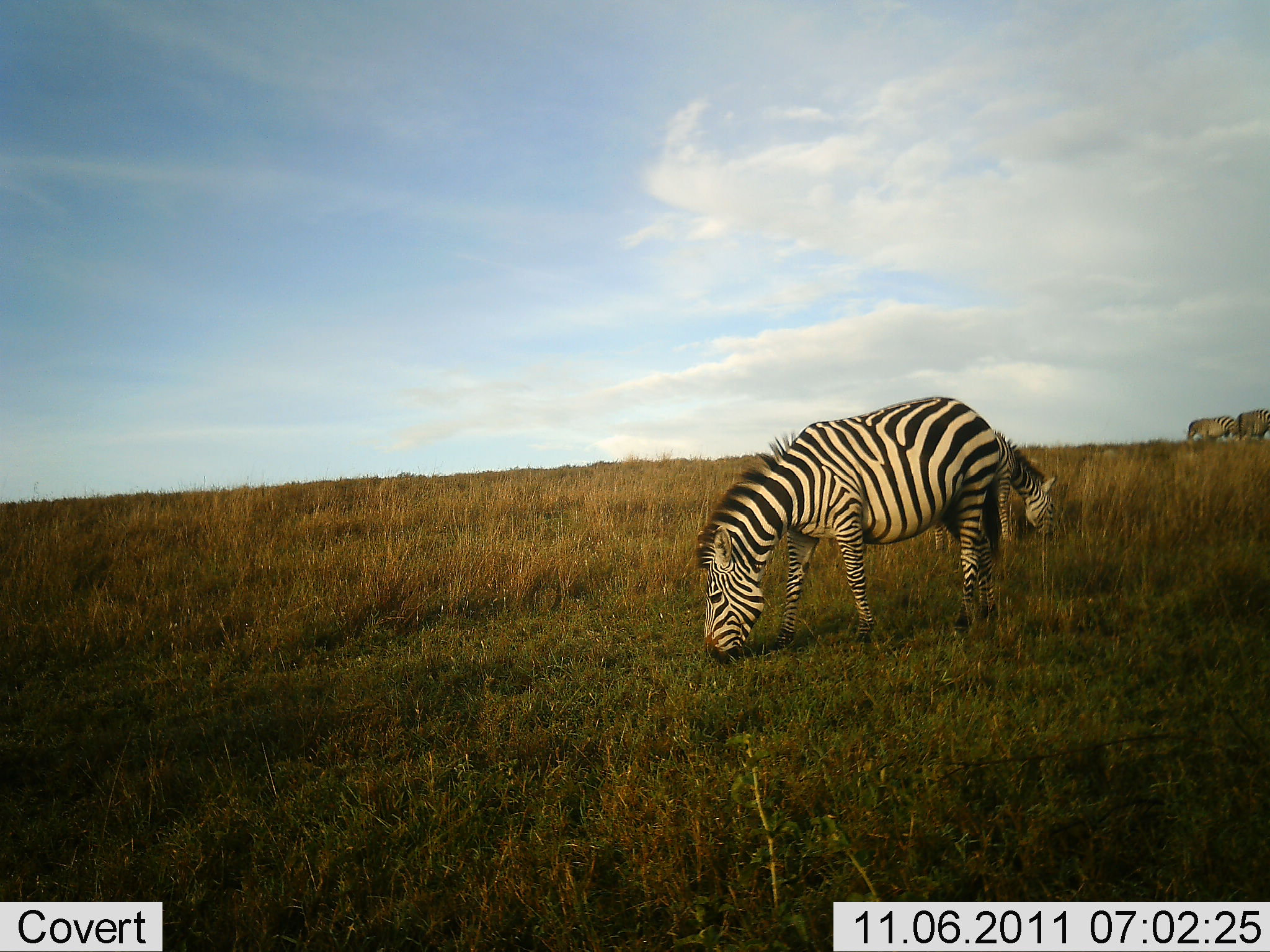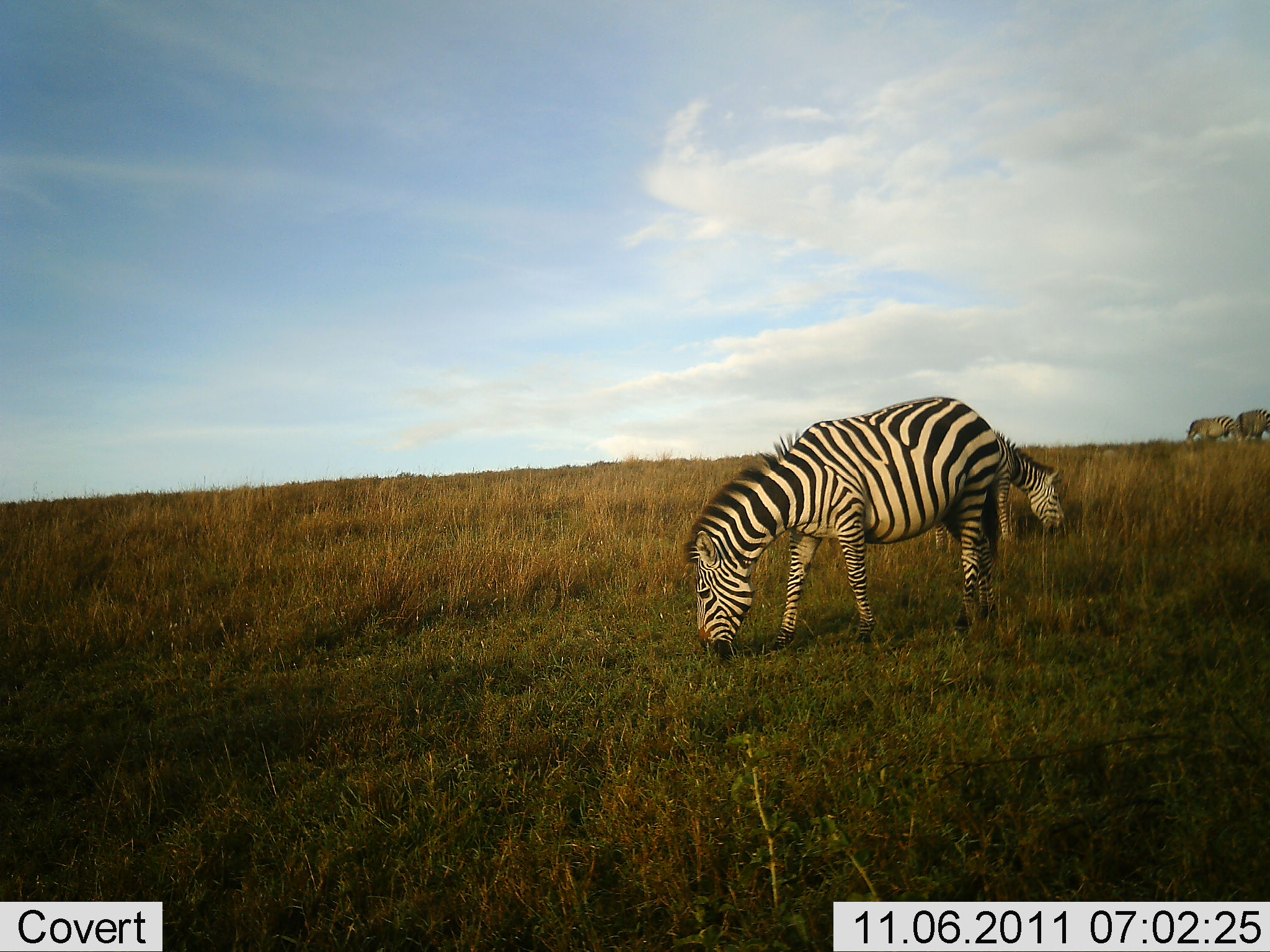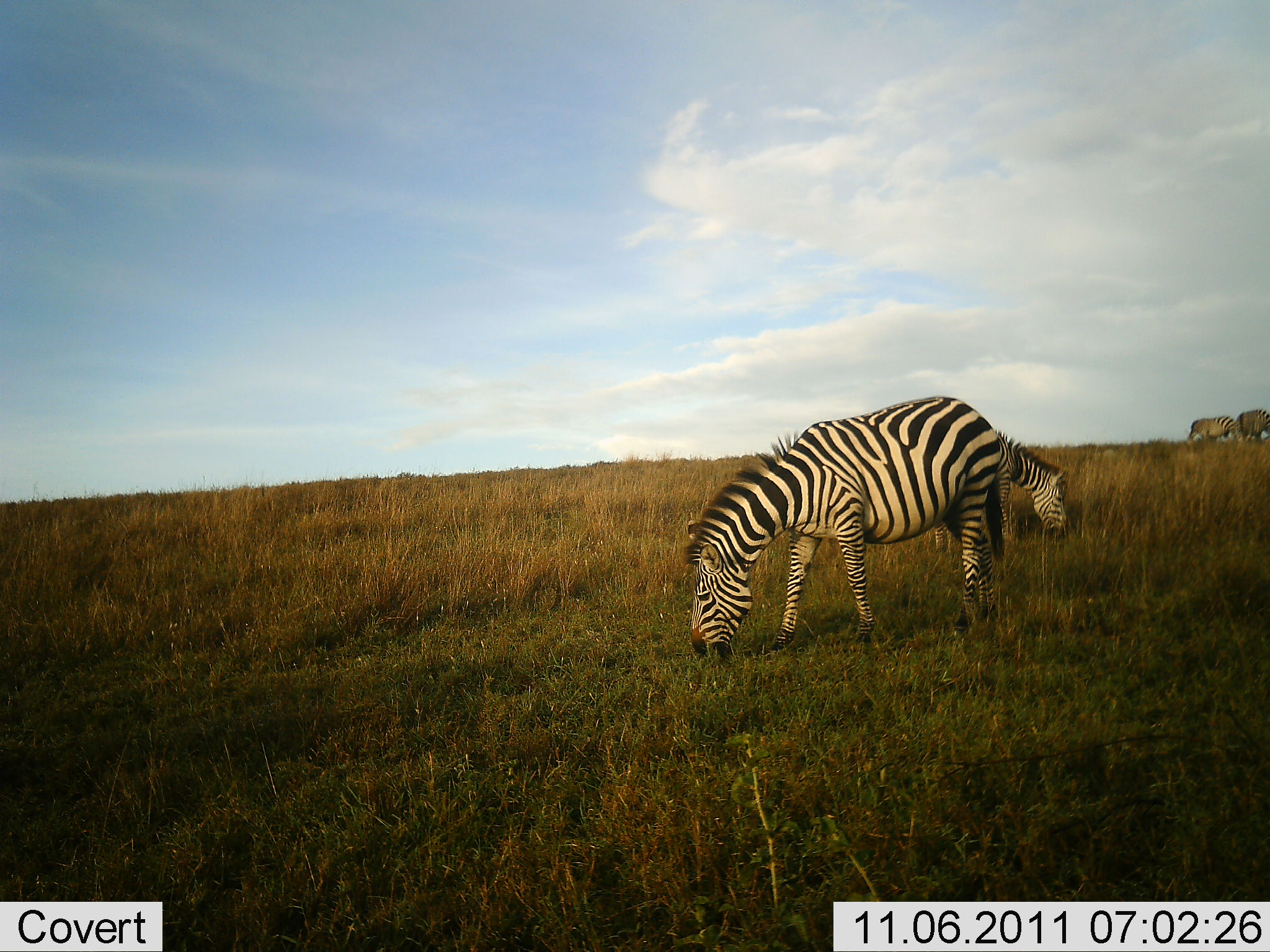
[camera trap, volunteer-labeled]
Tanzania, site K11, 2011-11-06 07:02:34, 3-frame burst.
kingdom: Animalia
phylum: Chordata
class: Mammalia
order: Perissodactyla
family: Equidae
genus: Equus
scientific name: Equus quagga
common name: plains zebra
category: zebra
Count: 4.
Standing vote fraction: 8%.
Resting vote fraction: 0%.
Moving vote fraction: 8%.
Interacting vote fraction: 0%.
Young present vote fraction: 0%.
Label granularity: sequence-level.